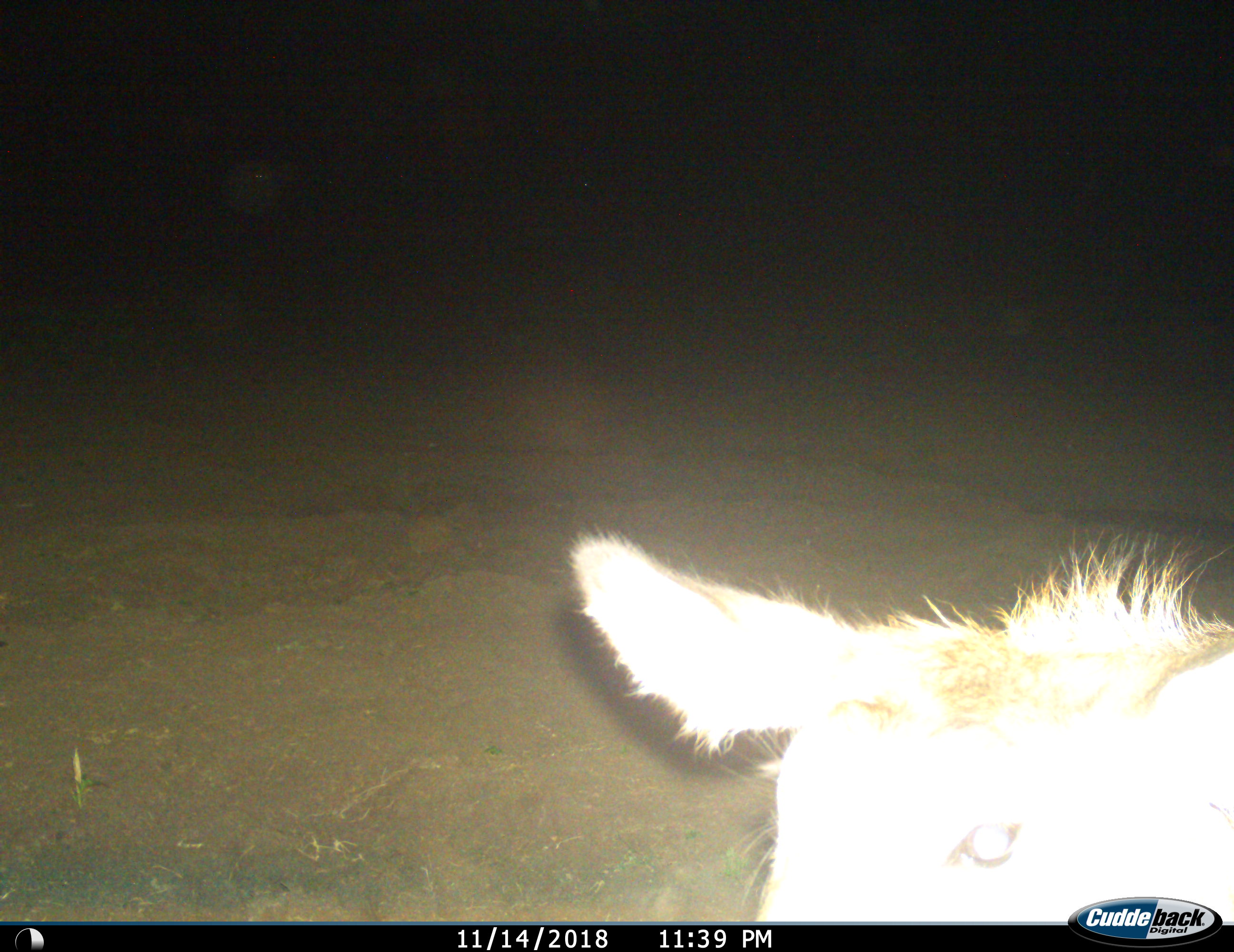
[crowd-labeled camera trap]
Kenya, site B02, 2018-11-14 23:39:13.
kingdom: Animalia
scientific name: Animalia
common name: animal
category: domesticanimal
Domesticanimal (animal) (Animalia), count 1. Behavior (volunteer vote fractions): standing 75%, resting 0%, moving 25%, interacting 0%. Young present (vote fraction): 0%. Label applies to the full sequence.